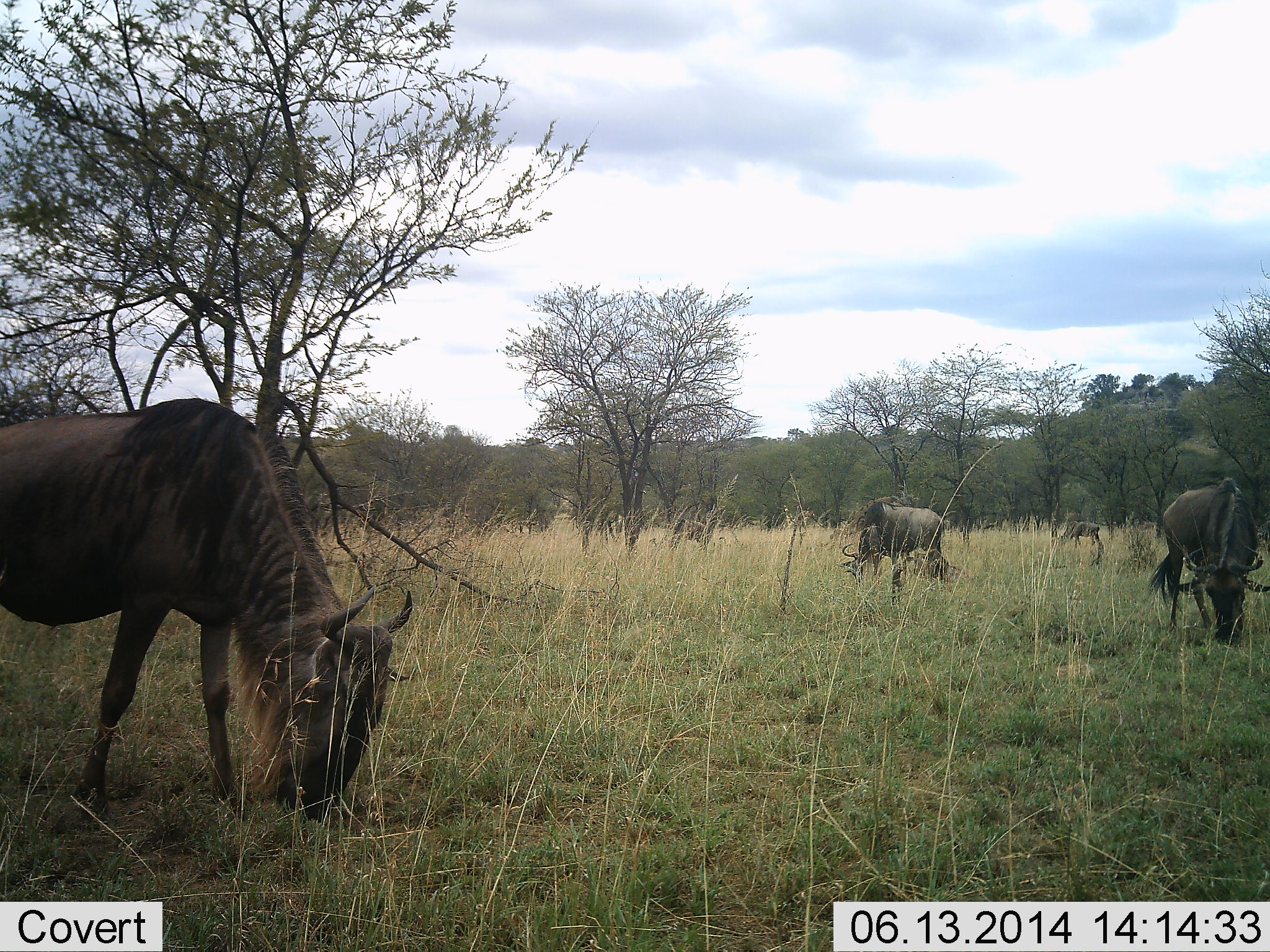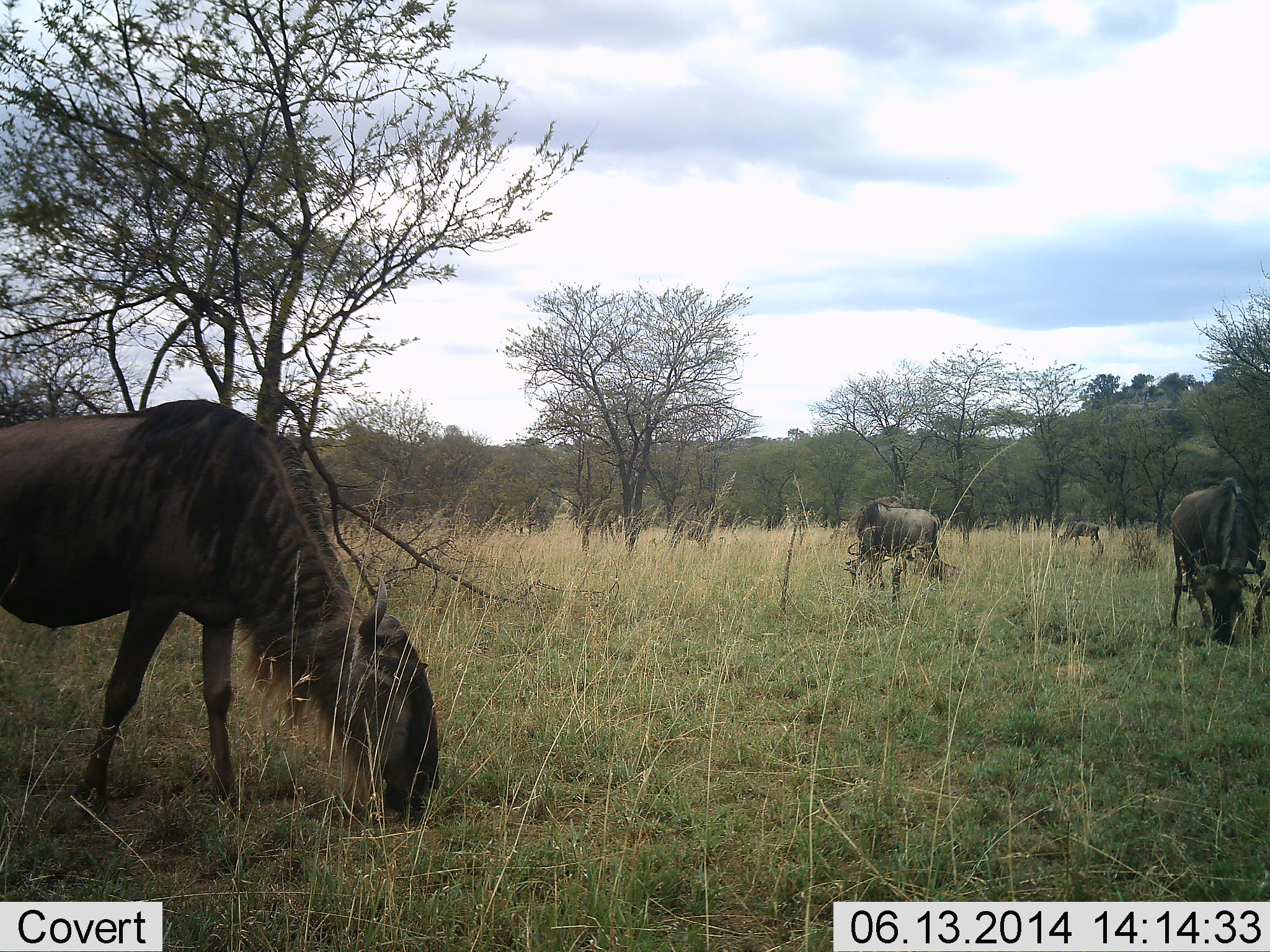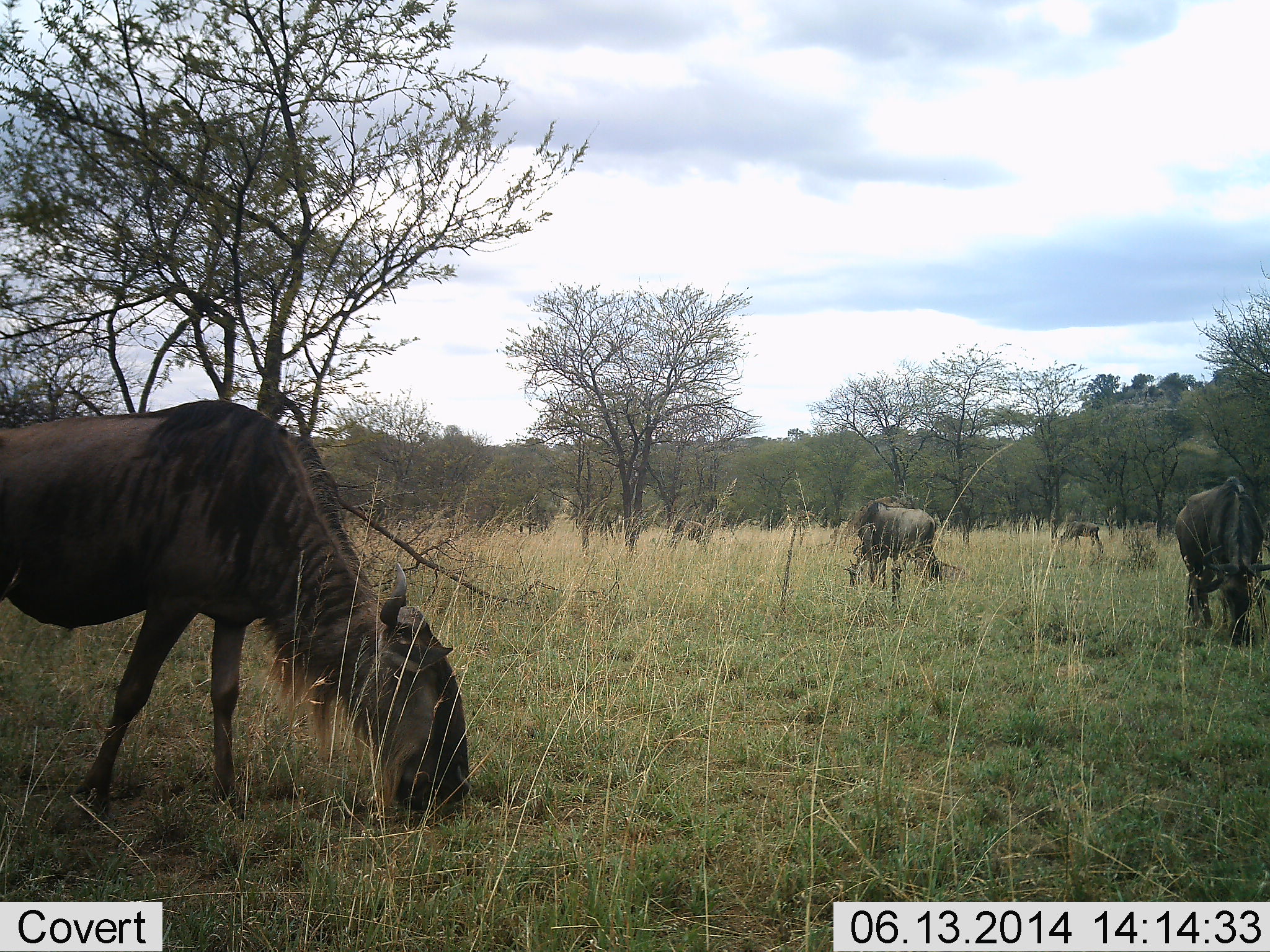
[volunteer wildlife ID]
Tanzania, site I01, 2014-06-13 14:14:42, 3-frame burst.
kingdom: Animalia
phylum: Chordata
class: Mammalia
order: Artiodactyla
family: Bovidae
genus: Connochaetes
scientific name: Connochaetes taurinus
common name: blue wildebeest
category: wildebeest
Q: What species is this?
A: Wildebeest (blue wildebeest) (Connochaetes taurinus).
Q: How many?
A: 5.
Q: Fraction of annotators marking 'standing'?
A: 40%.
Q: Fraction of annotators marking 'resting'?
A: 0%.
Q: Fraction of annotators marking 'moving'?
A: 20%.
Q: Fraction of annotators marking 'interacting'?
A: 0%.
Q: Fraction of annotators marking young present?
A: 0%.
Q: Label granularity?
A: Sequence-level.